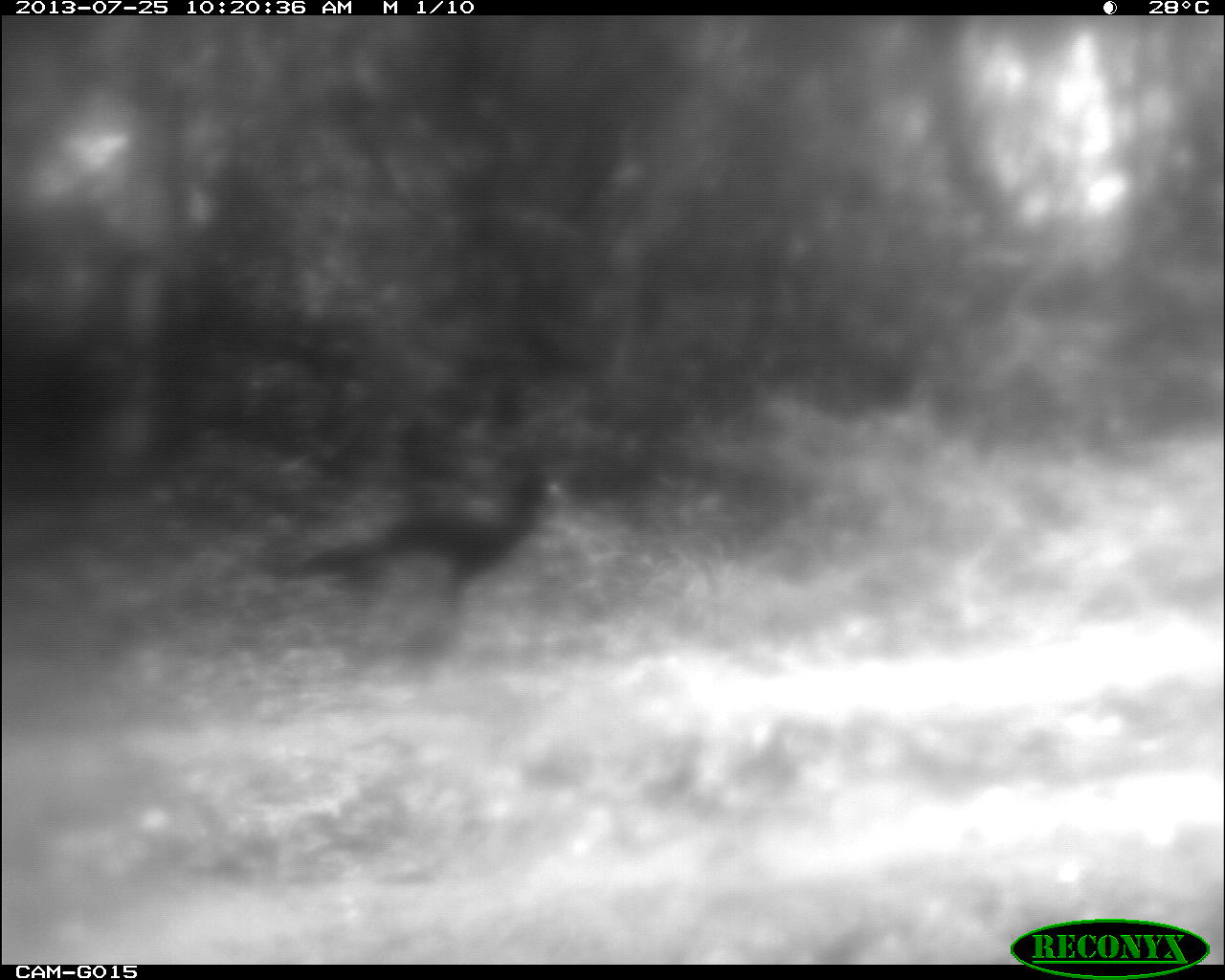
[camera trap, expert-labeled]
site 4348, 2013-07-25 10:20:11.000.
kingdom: Animalia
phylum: Chordata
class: Aves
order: Galliformes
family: Cracidae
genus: Crax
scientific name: Crax rubra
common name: great curassow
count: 1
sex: male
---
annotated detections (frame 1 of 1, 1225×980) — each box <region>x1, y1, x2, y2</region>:
crax rubra: <region>263, 467, 563, 614</region>